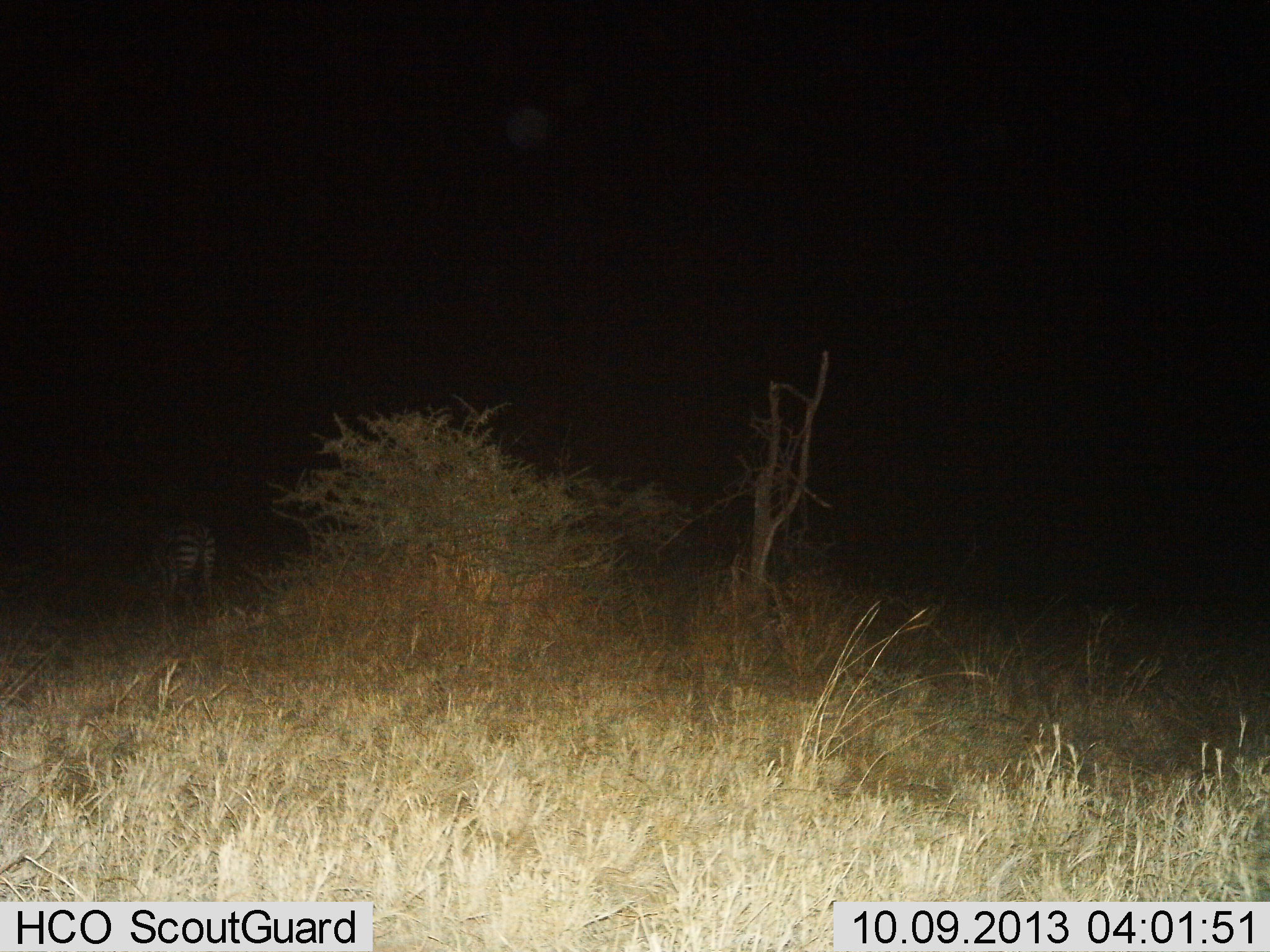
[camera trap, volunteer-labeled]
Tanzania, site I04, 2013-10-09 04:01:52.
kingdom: Animalia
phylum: Chordata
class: Mammalia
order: Perissodactyla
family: Equidae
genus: Equus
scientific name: Equus quagga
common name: plains zebra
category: zebra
Zebra (plains zebra) (Equus quagga), count 1. Behavior (volunteer vote fractions): standing 81%, resting 3%, moving 3%, interacting 0%. Young present (vote fraction): 0%. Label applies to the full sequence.